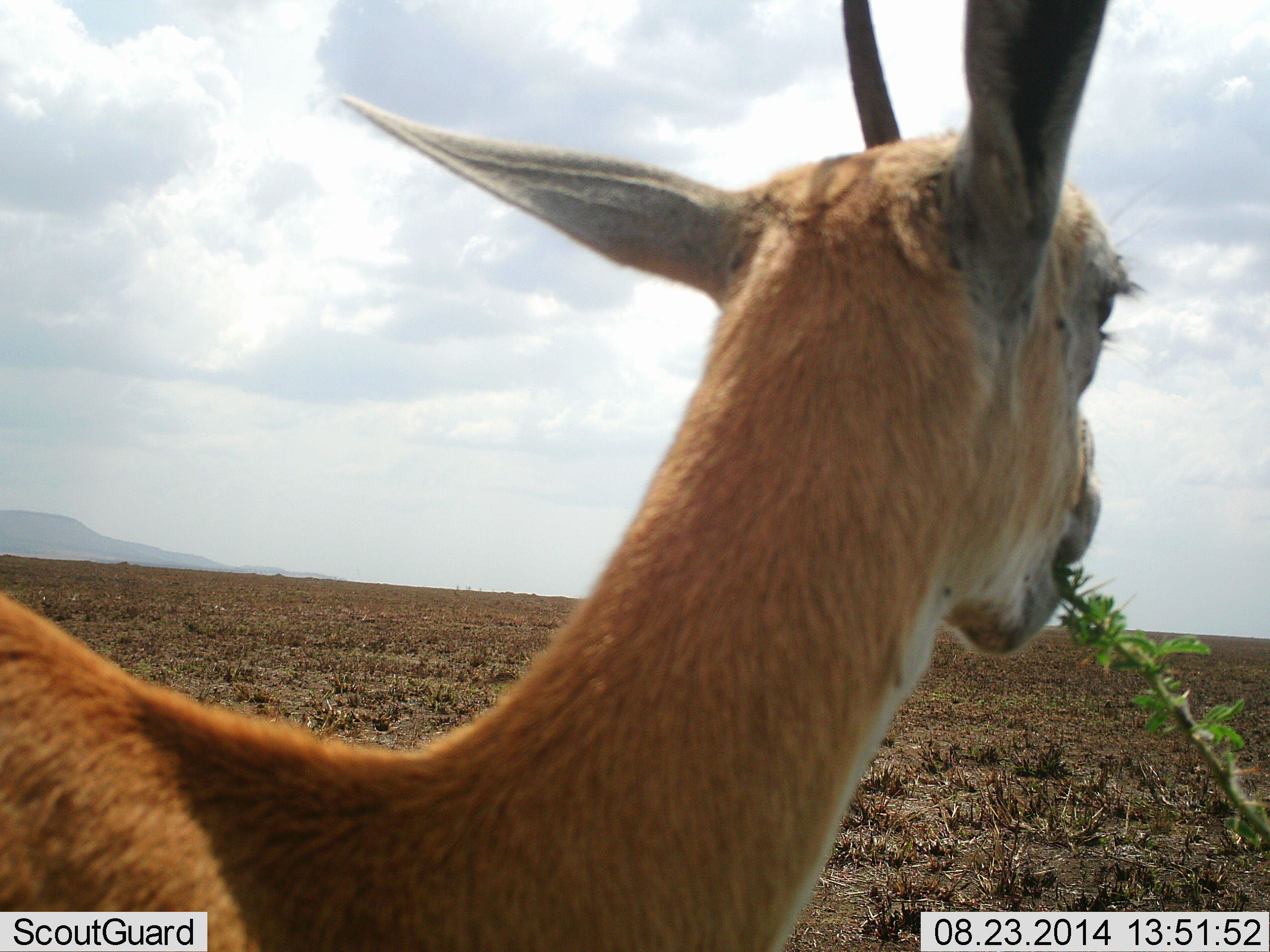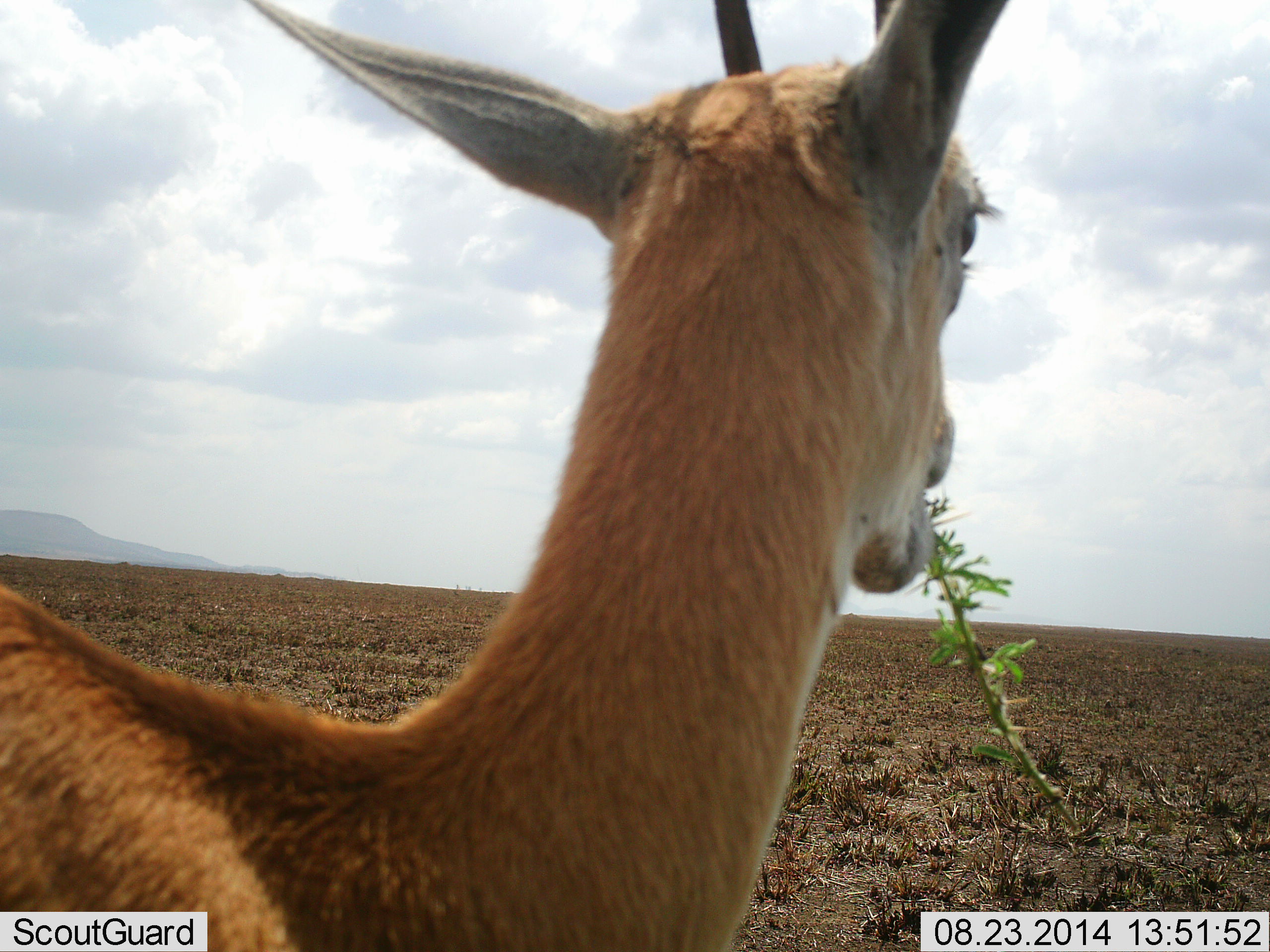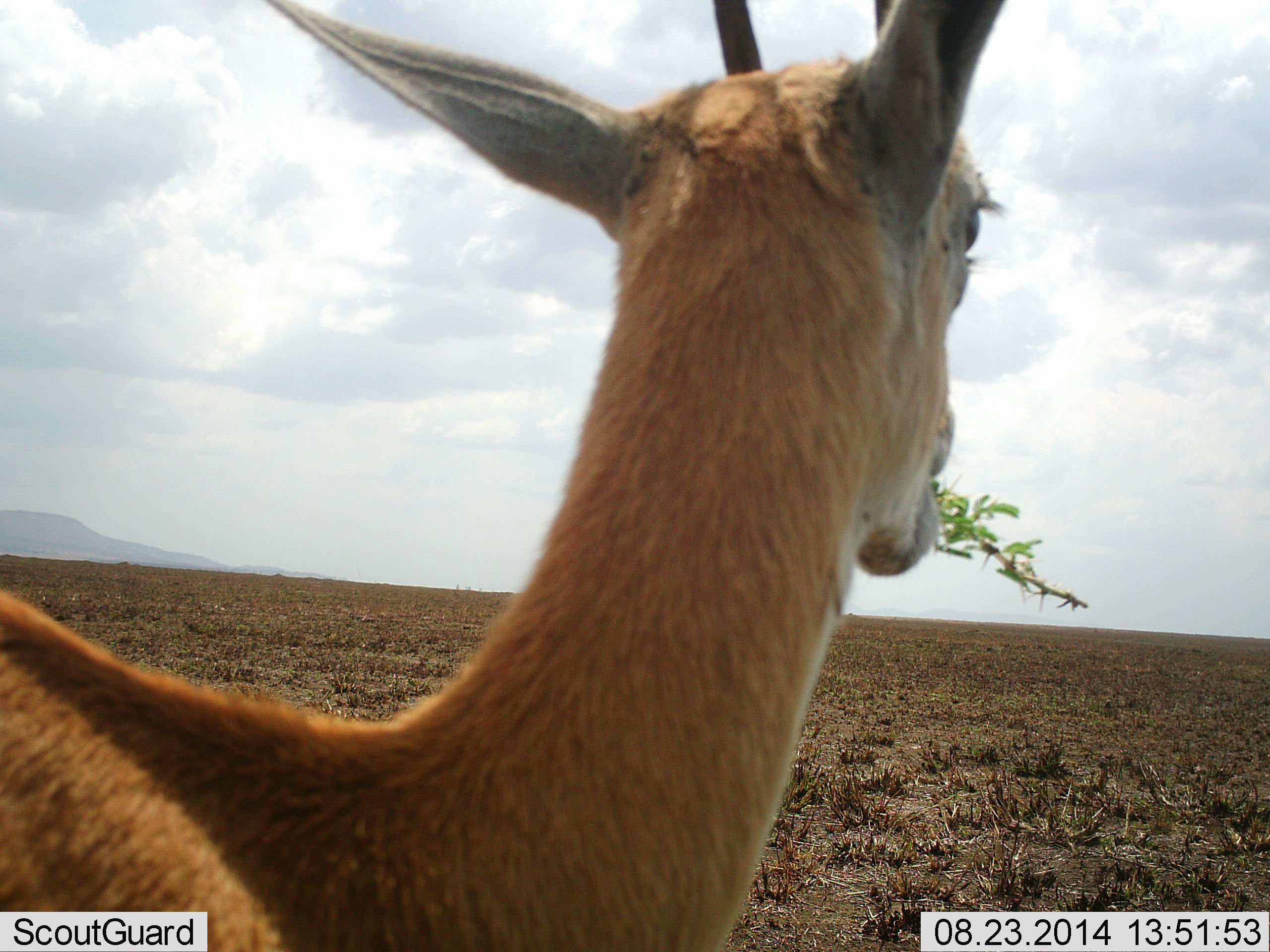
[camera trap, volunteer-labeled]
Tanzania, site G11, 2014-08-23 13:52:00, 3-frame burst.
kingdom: Animalia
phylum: Chordata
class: Mammalia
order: Artiodactyla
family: Bovidae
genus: Nanger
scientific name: Nanger granti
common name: grant's gazelle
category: gazellegrants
Gazellegrants (grant's gazelle) (Nanger granti), count 1. Behavior (volunteer vote fractions): standing 20%, resting 10%, moving 0%, interacting 0%. Young present (vote fraction): 0%. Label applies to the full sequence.